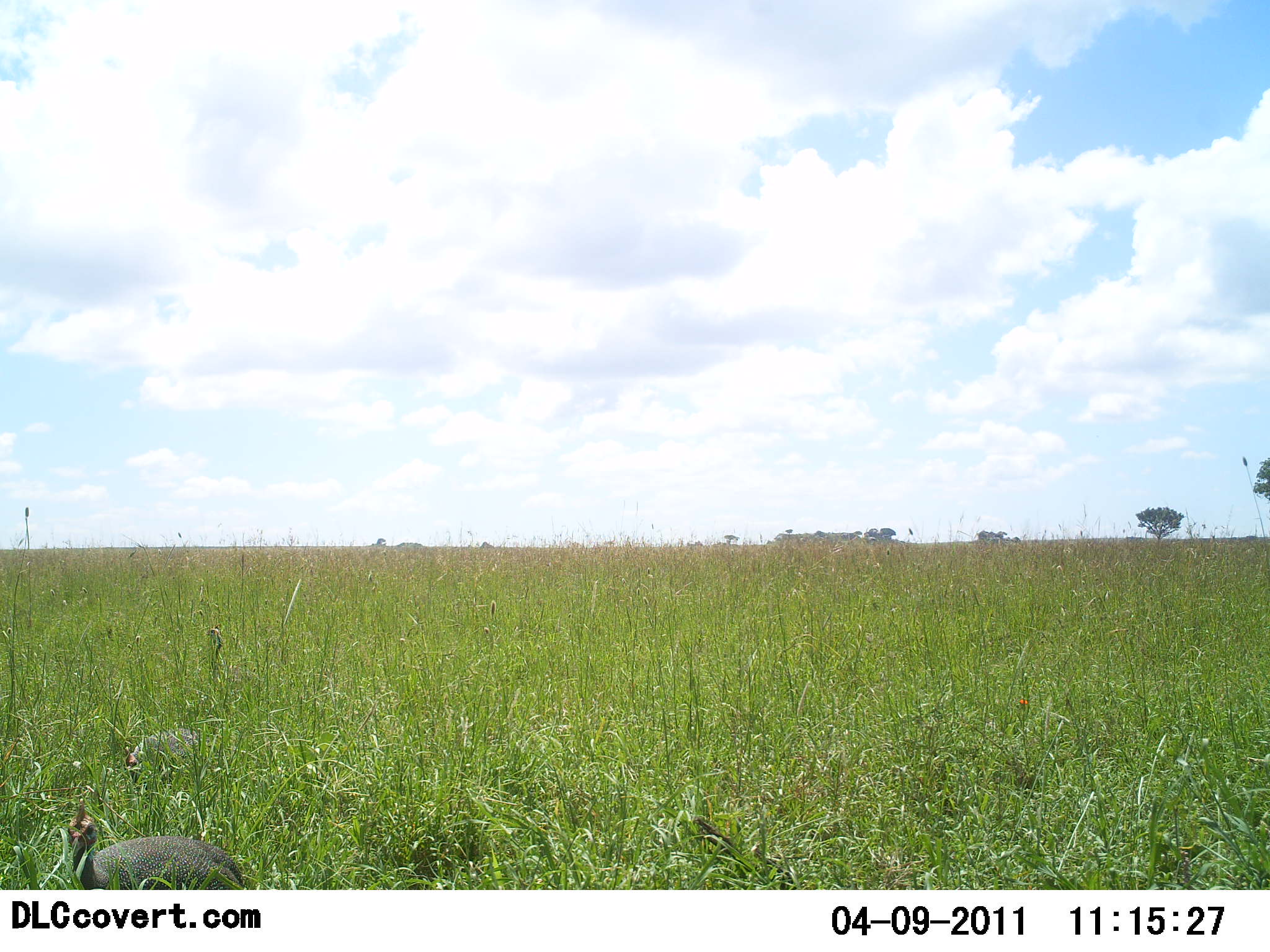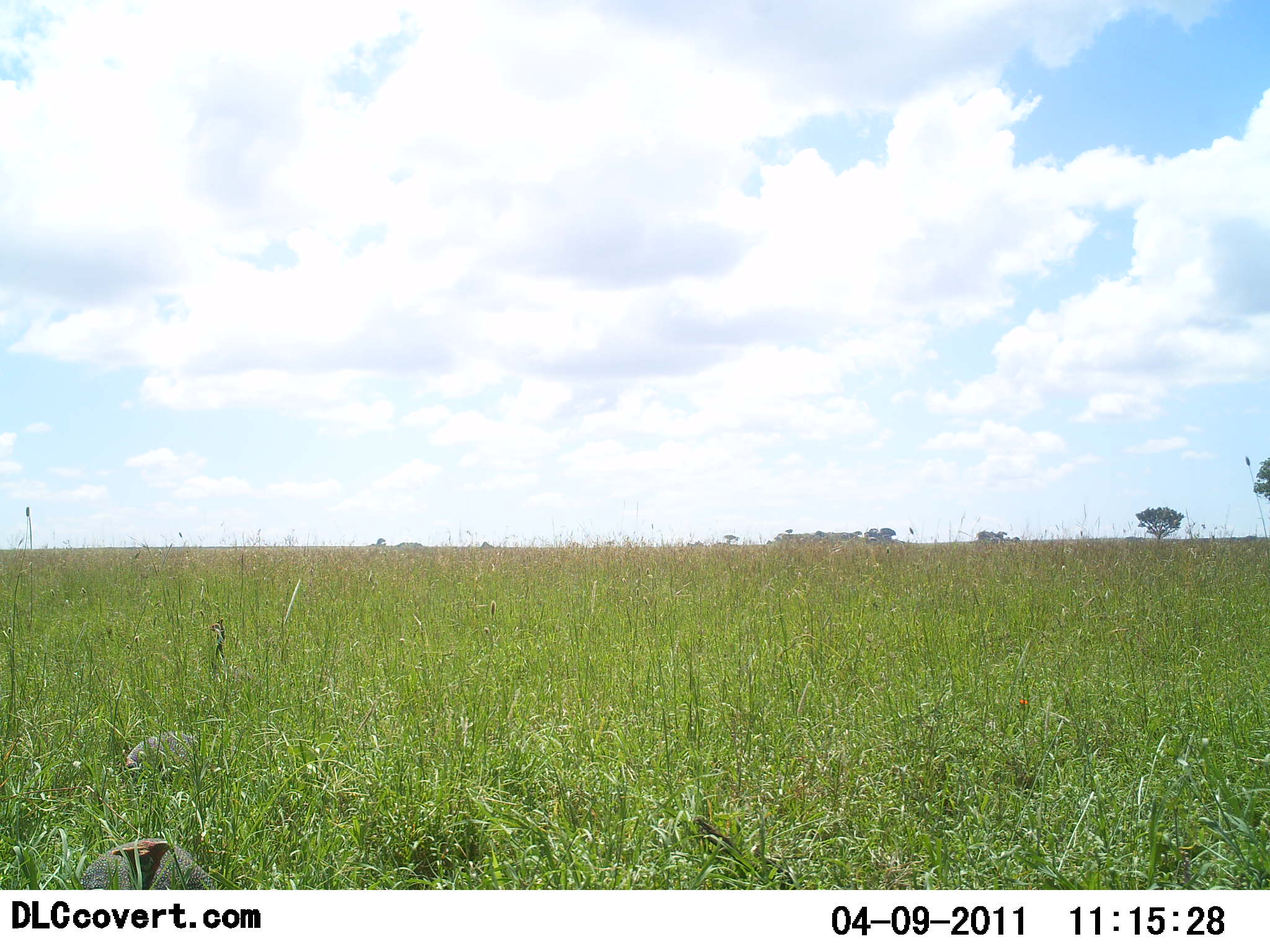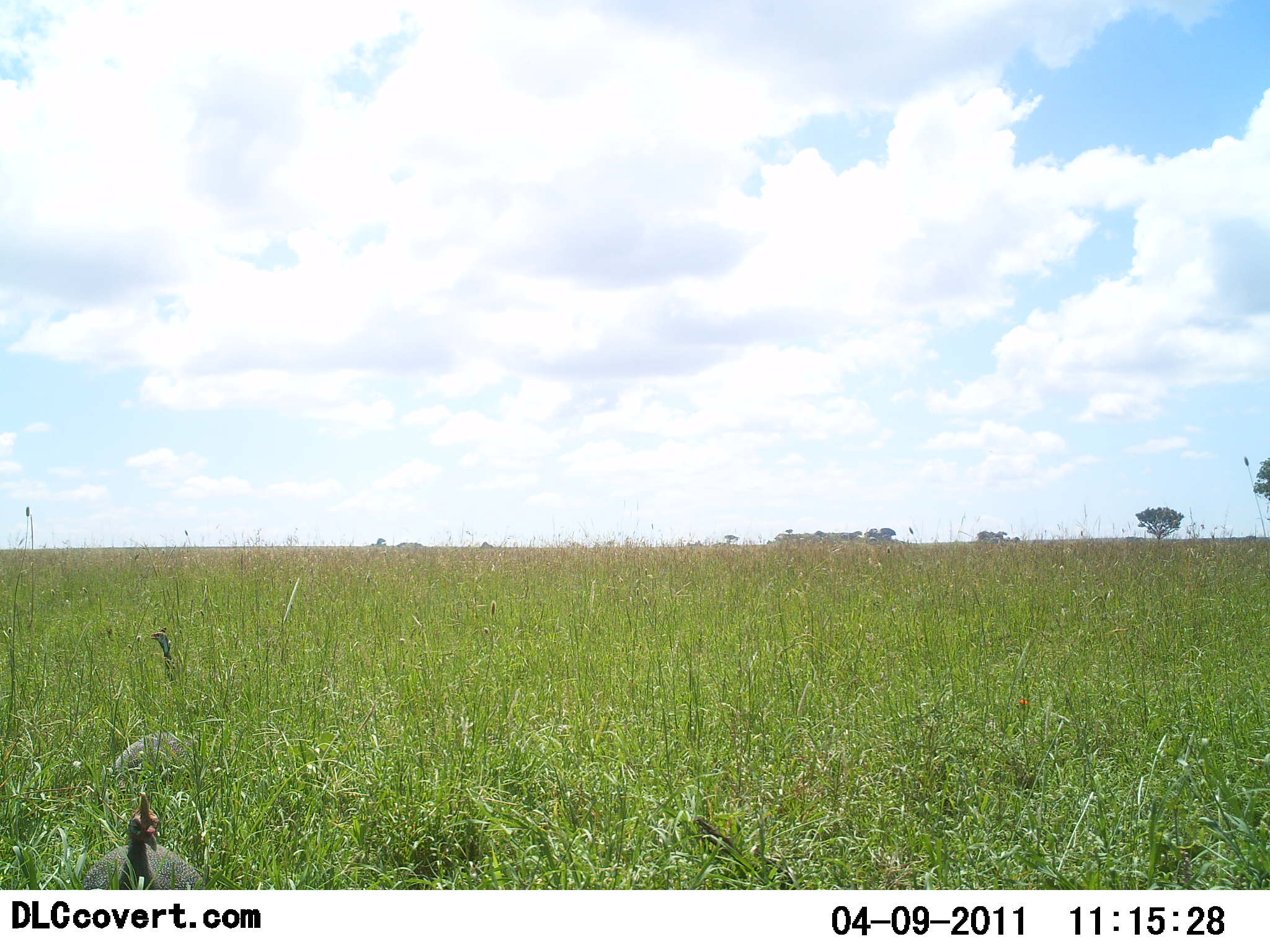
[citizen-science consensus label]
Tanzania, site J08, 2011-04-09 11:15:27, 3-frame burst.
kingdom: Animalia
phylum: Chordata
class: Aves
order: Galliformes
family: Numididae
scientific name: Numididae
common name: guinea fowl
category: guineafowl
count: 3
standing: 64%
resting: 0%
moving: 36%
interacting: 0%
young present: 0%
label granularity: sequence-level